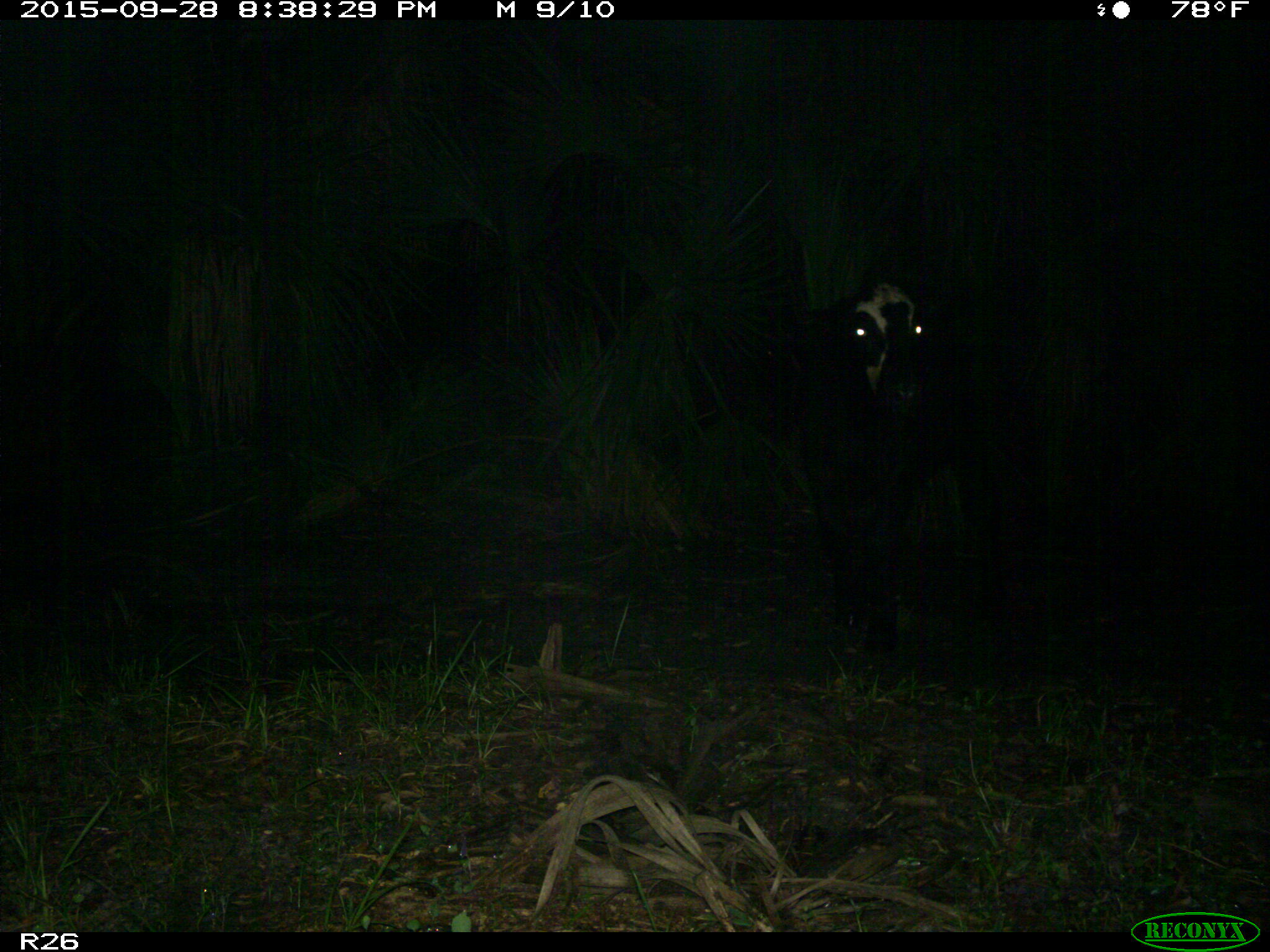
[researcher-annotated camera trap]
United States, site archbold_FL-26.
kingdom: Animalia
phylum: Chordata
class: Mammalia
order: Artiodactyla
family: Bovidae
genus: Bos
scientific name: Bos taurus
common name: domestic cow